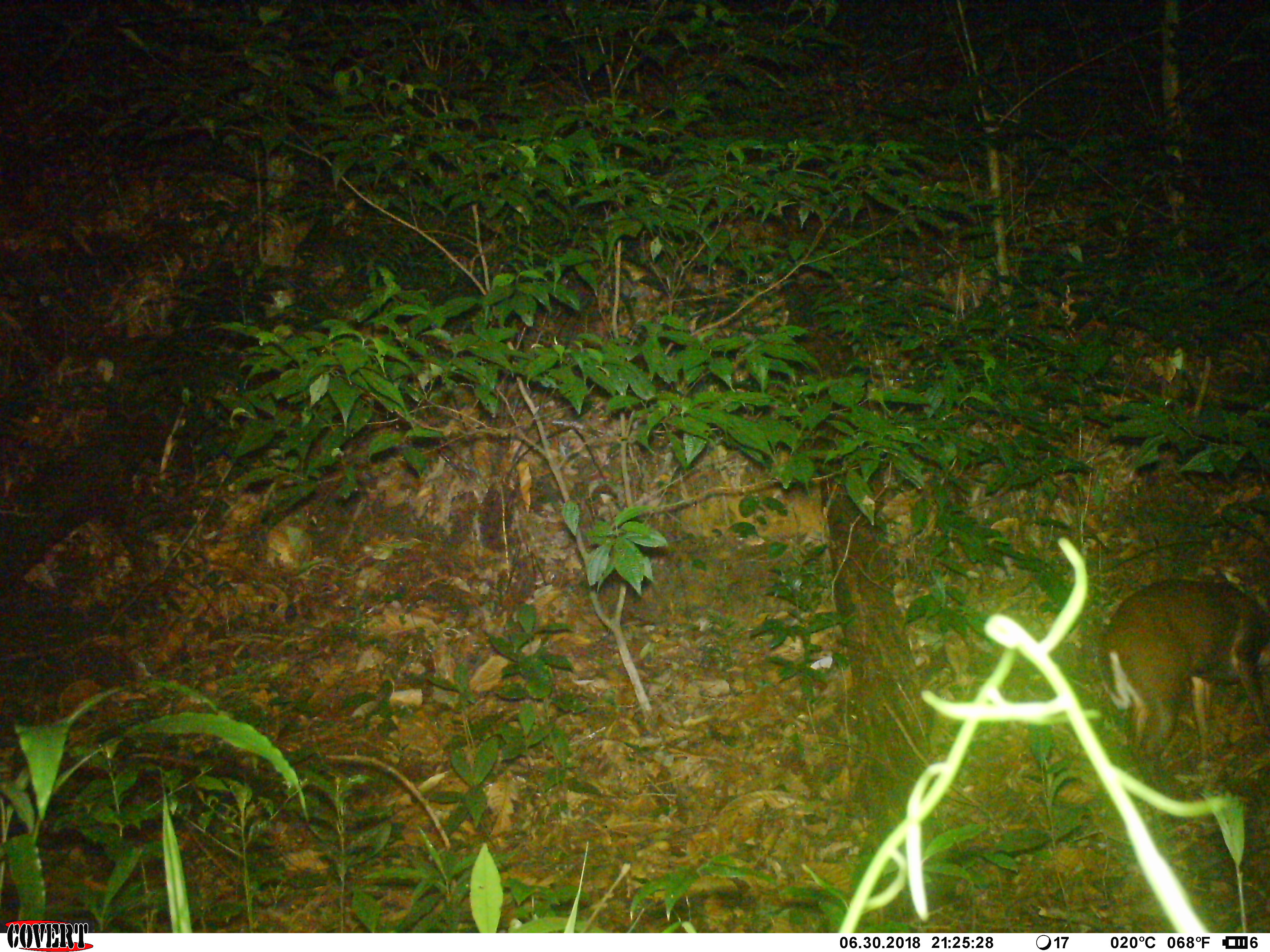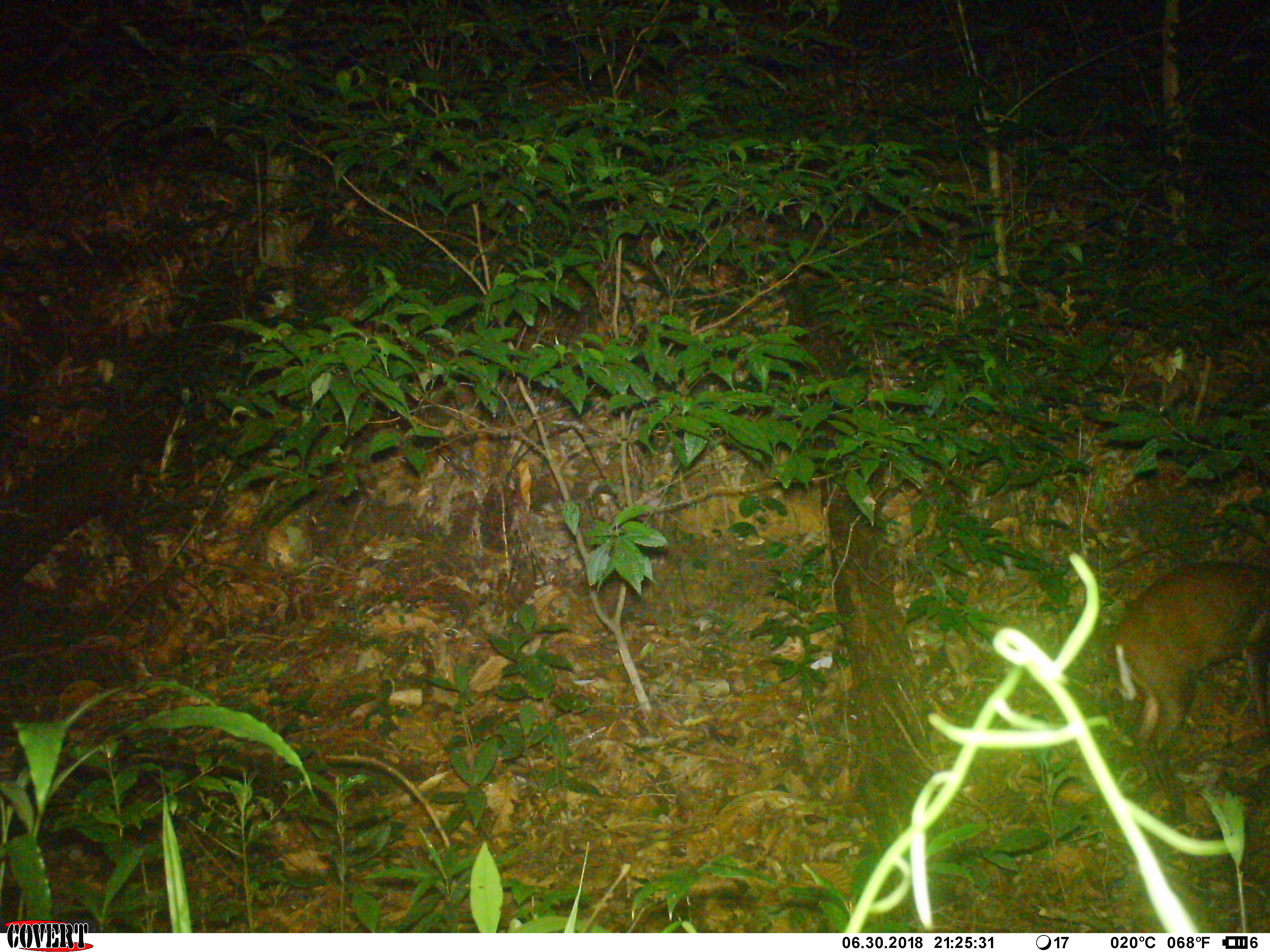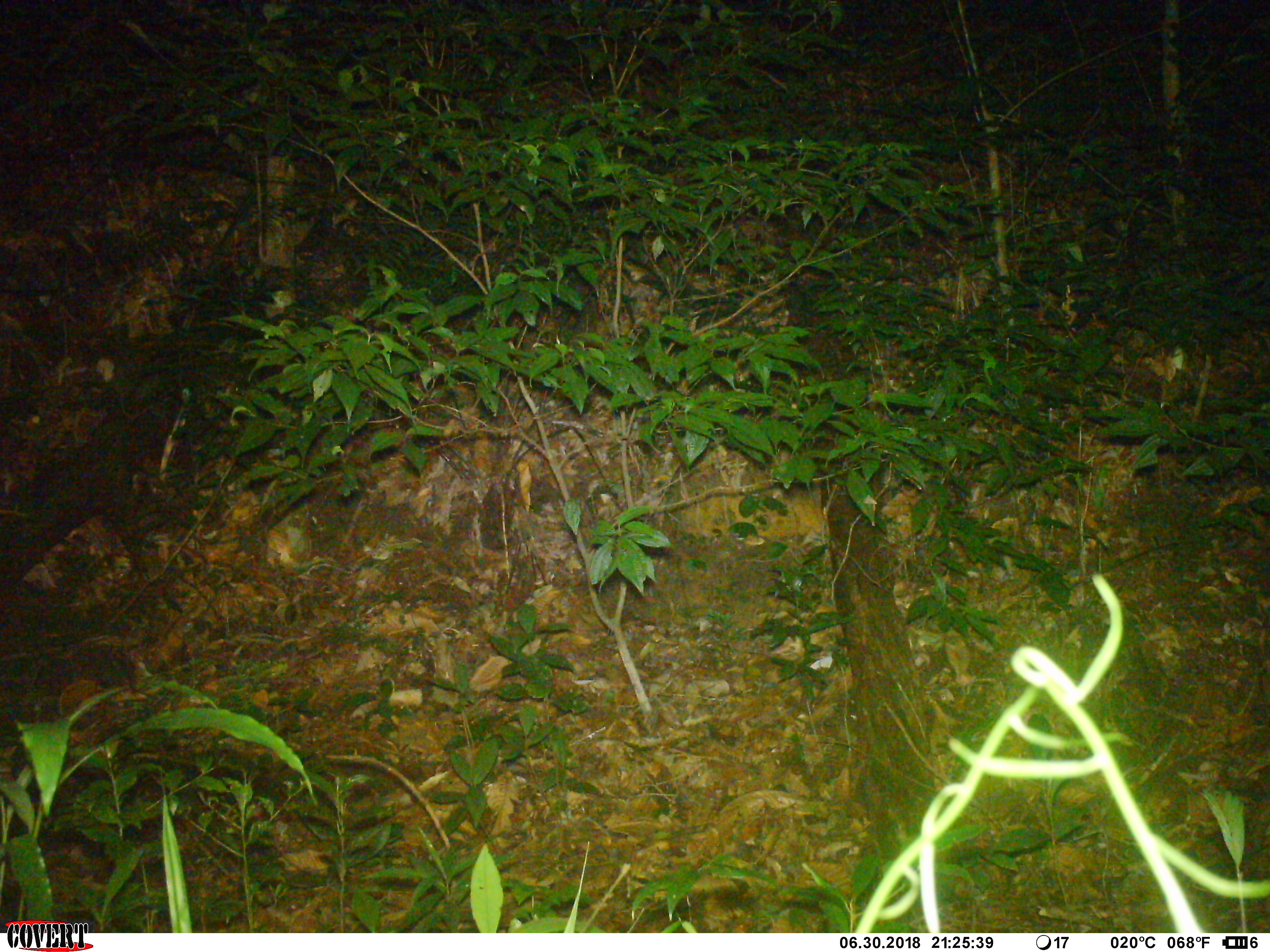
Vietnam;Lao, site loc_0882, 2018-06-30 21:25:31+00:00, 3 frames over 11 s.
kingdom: Animalia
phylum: Chordata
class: Mammalia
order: Artiodactyla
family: Cervidae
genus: Muntiacus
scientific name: Muntiacus rooseveltorum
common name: roosevelt's muntjac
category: roosevelts muntjac group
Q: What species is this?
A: Roosevelts muntjac group (roosevelt's muntjac) (Muntiacus rooseveltorum).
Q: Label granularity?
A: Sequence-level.